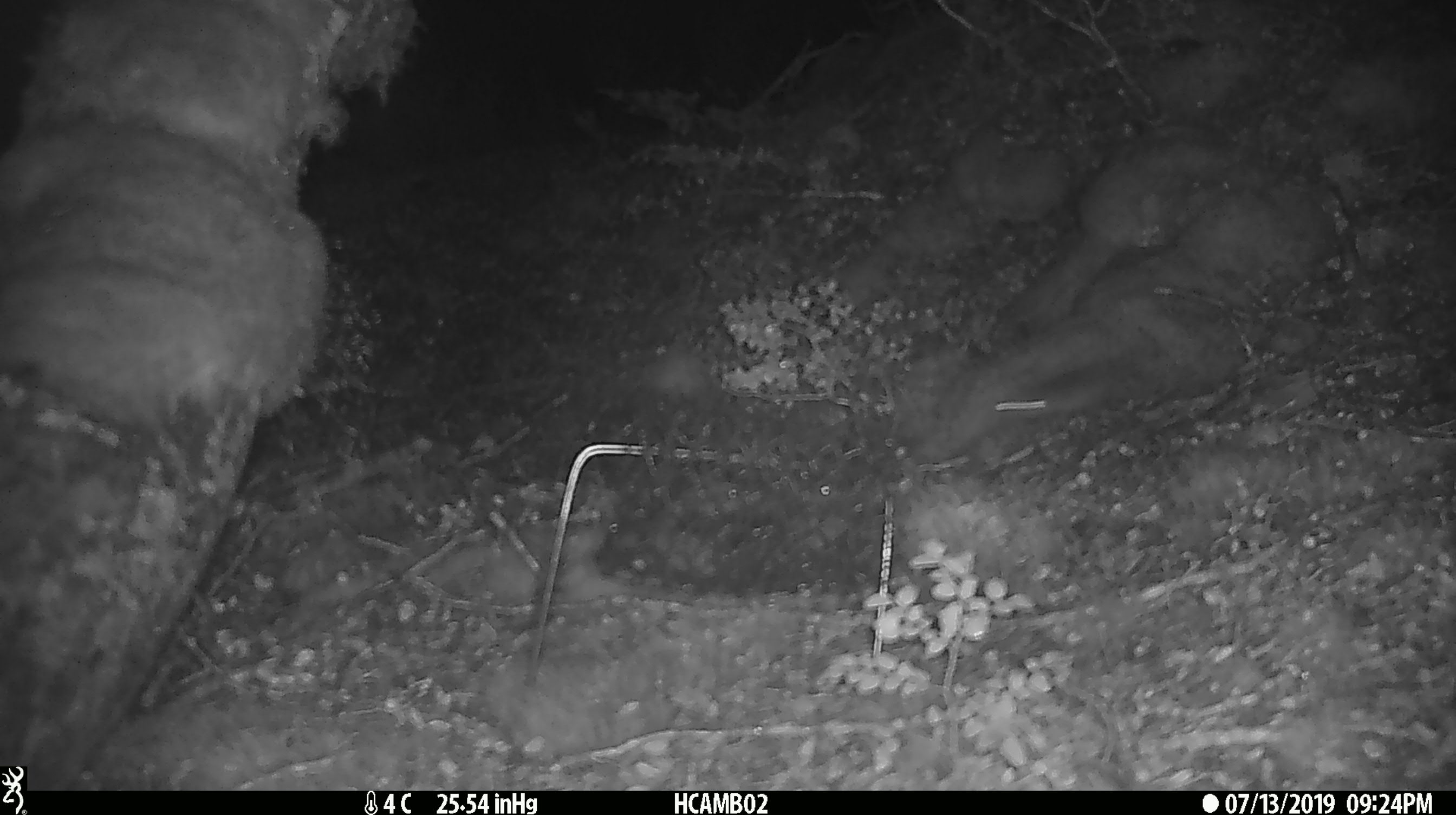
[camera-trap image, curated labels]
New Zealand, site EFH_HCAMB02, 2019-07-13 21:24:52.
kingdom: Animalia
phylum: Chordata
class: Mammalia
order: Rodentia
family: Muridae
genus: Mus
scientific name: Mus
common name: mouse